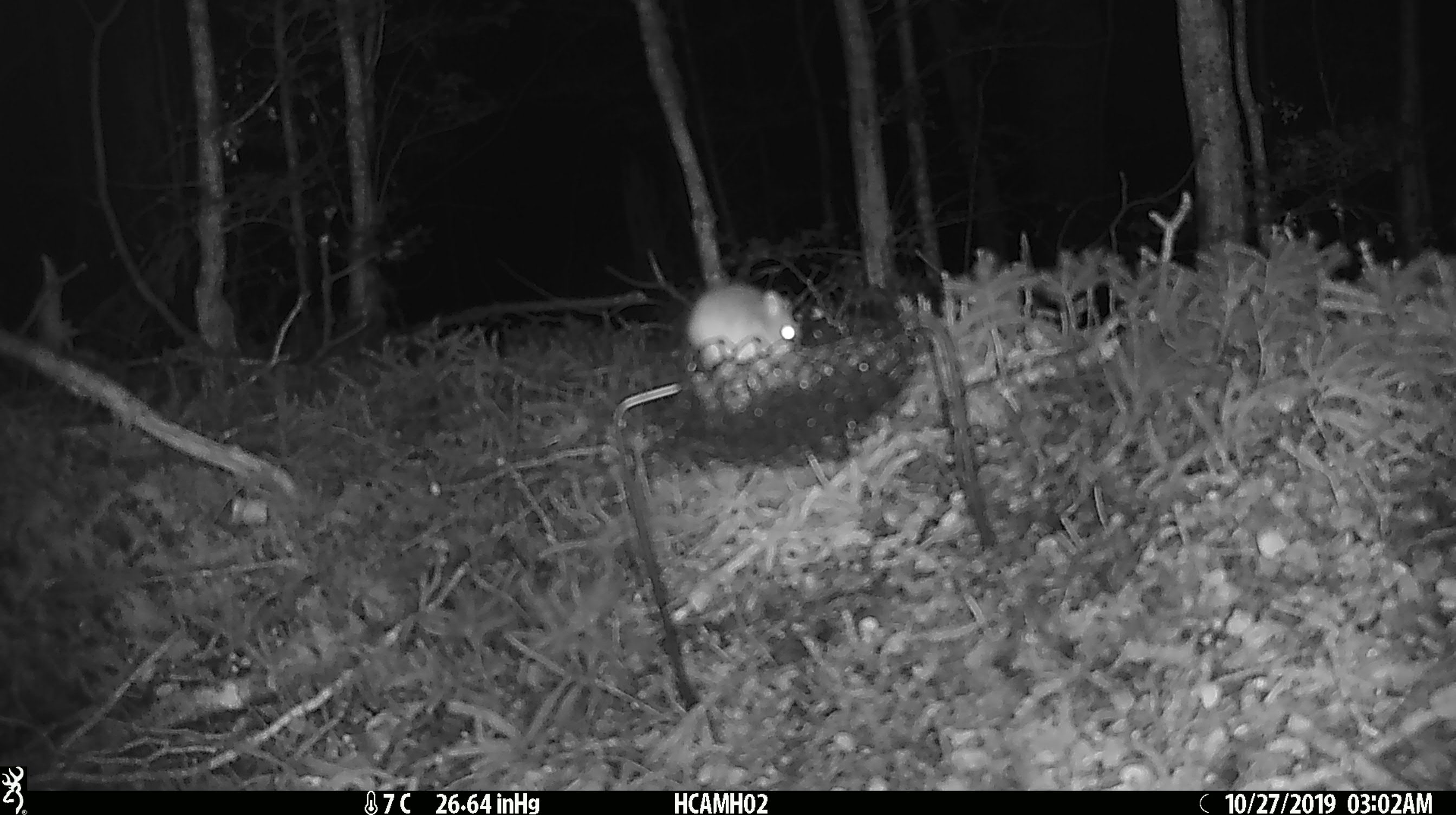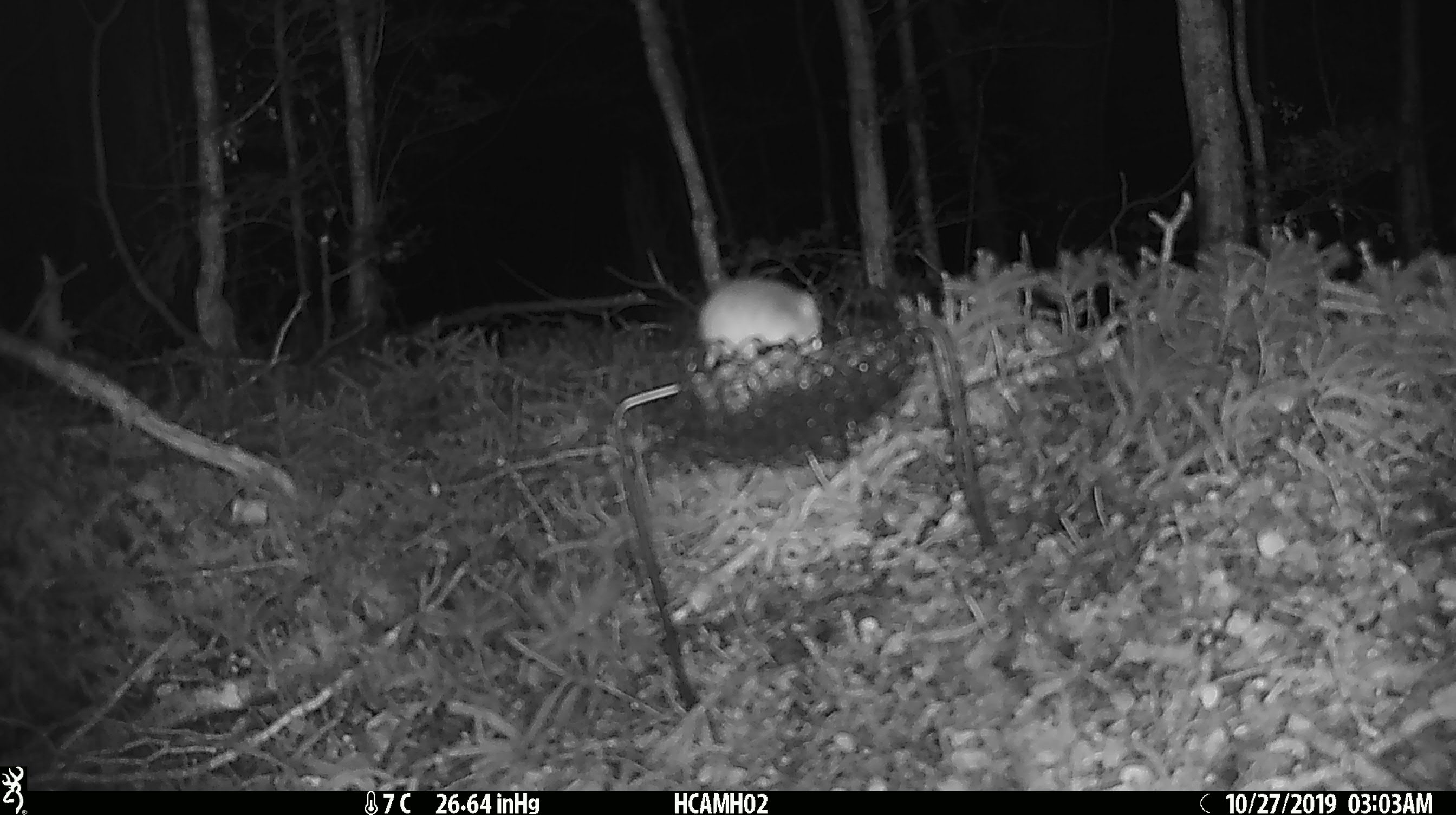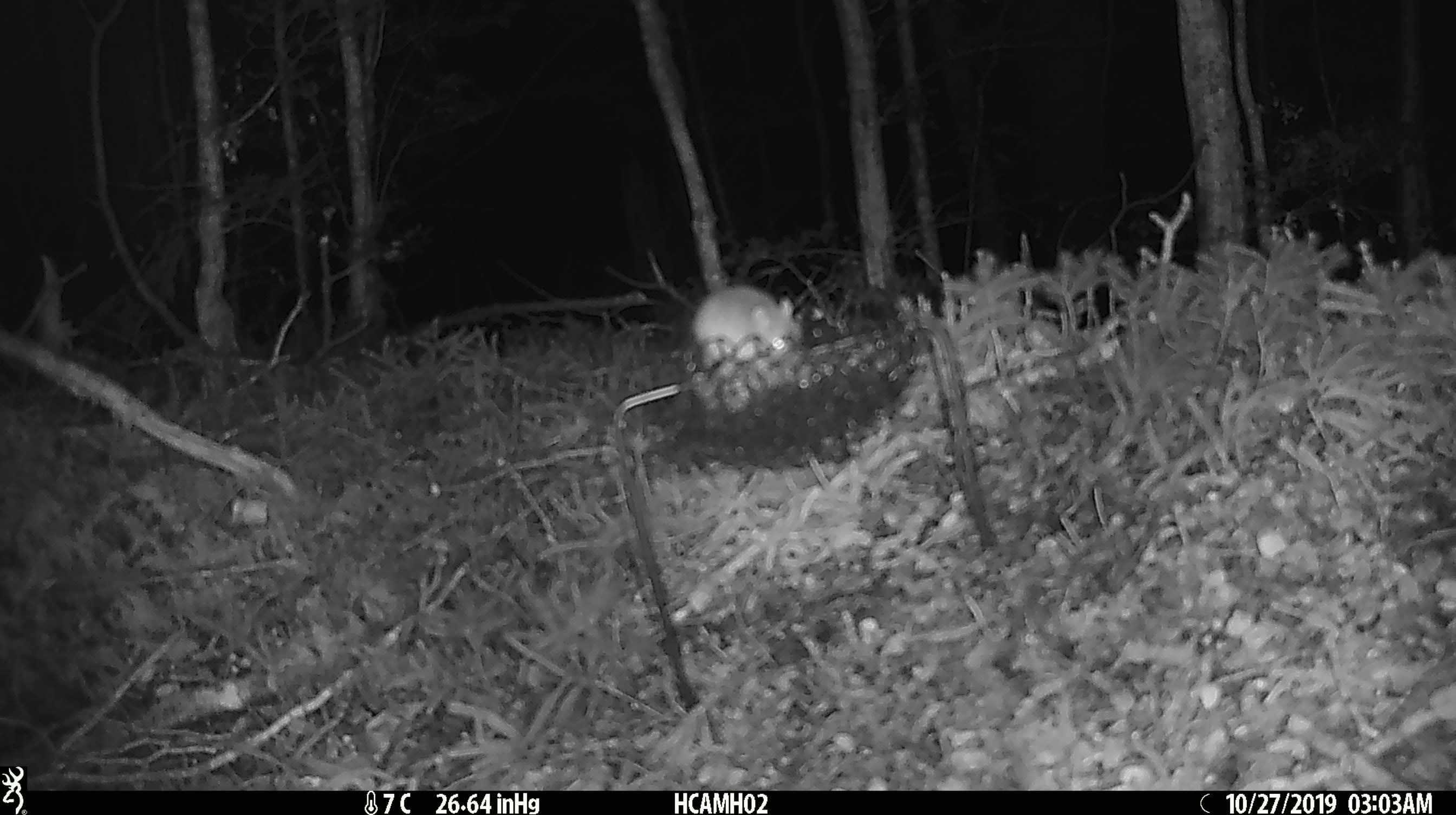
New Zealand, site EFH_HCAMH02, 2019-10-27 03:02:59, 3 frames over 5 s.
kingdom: Animalia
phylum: Chordata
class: Mammalia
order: Rodentia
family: Muridae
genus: Mus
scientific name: Mus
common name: mouse